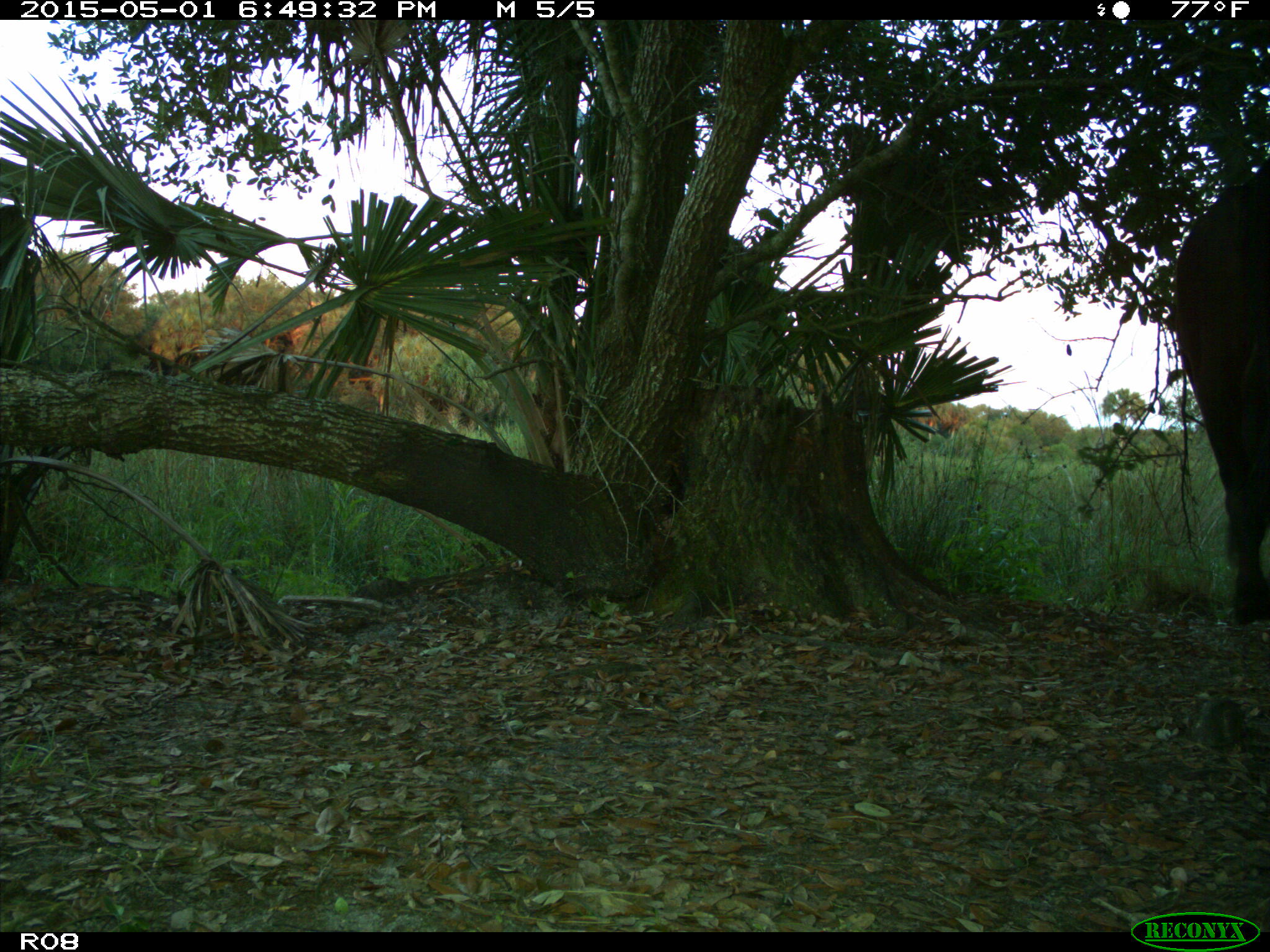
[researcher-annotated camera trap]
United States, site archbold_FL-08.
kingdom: Animalia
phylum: Chordata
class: Mammalia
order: Artiodactyla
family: Bovidae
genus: Bos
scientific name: Bos taurus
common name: domestic cow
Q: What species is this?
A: Bos taurus (domestic cow).